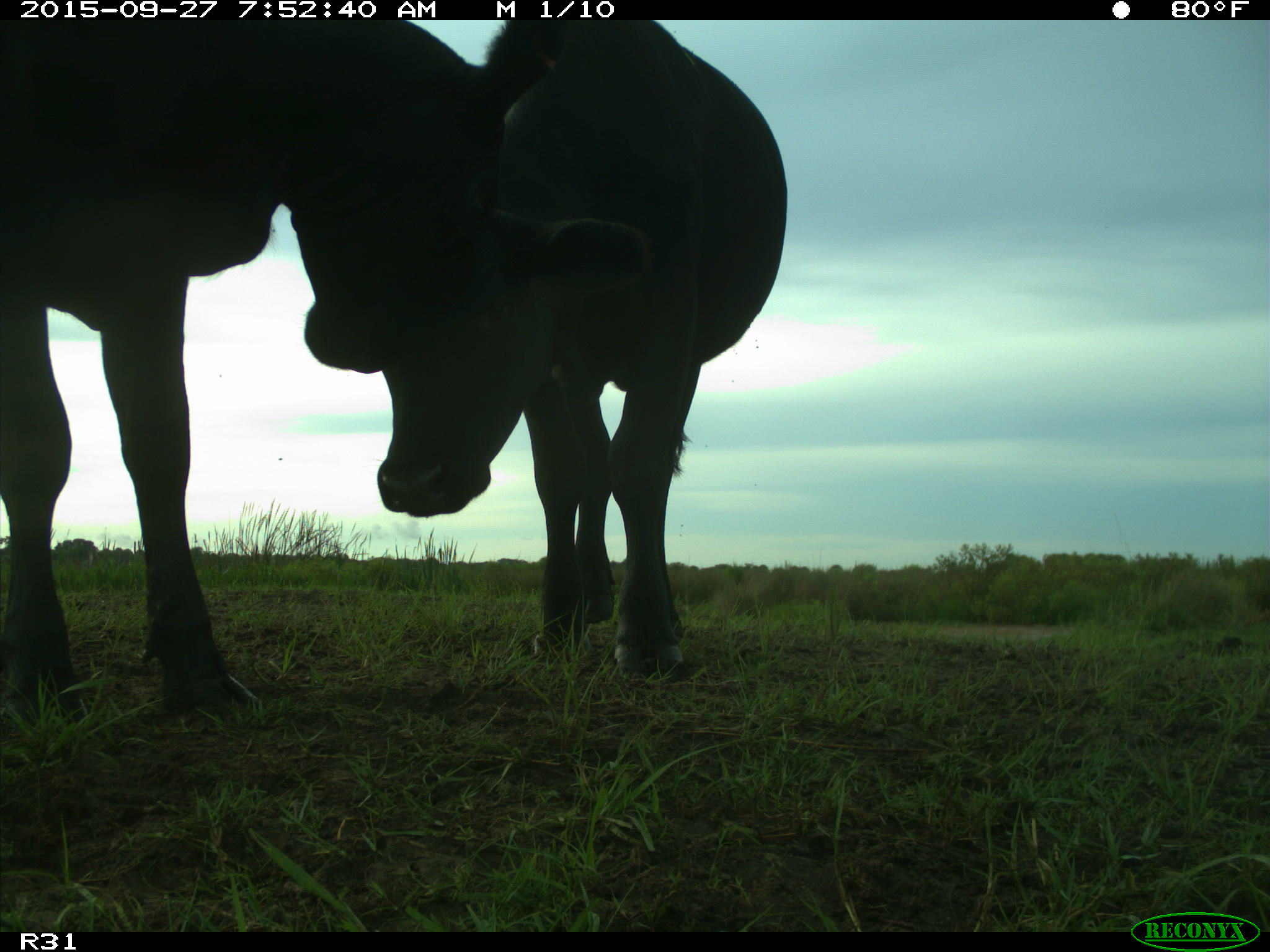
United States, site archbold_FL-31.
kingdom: Animalia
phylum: Chordata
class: Mammalia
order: Artiodactyla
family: Bovidae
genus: Bos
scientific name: Bos taurus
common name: domestic cow